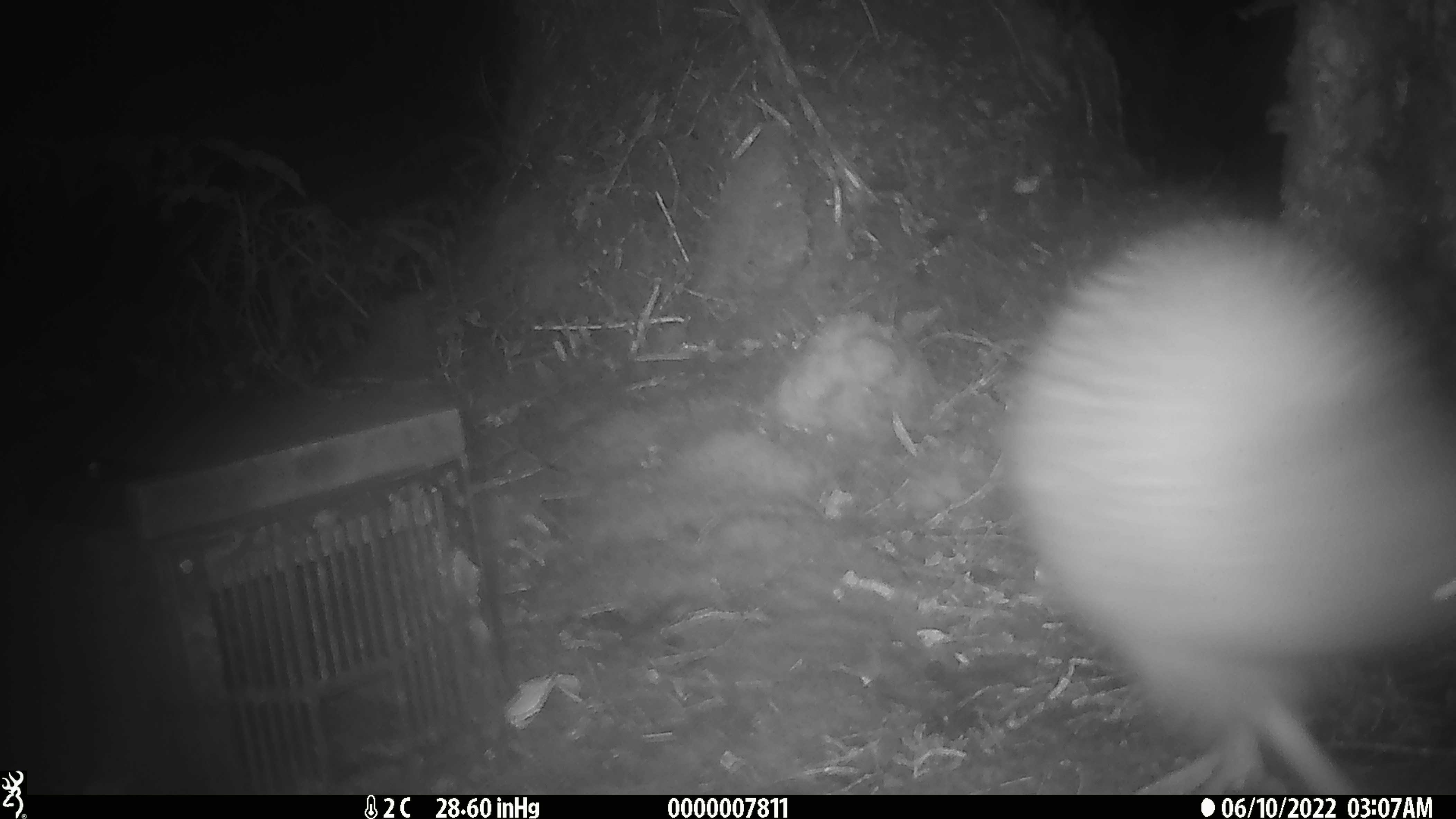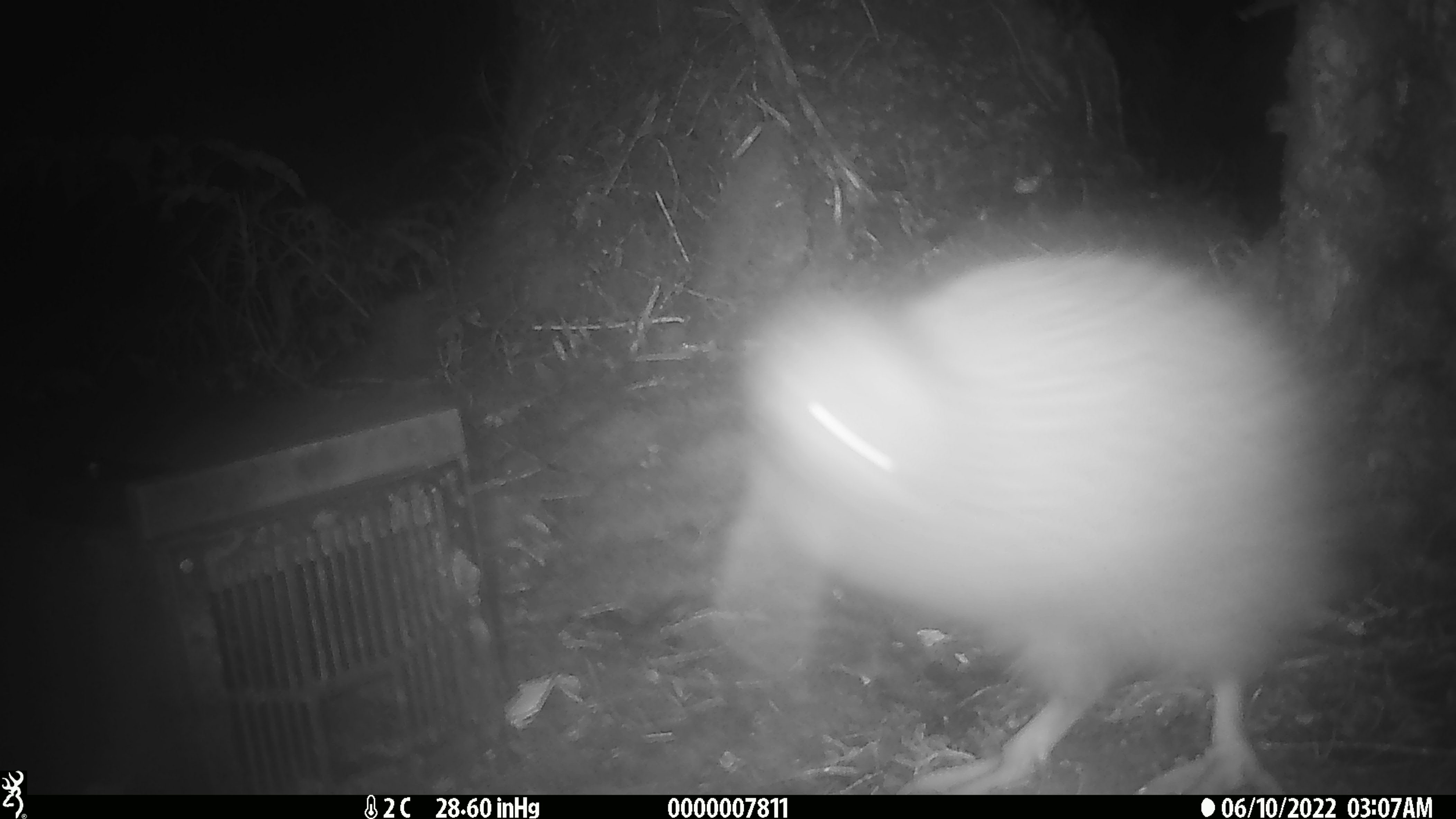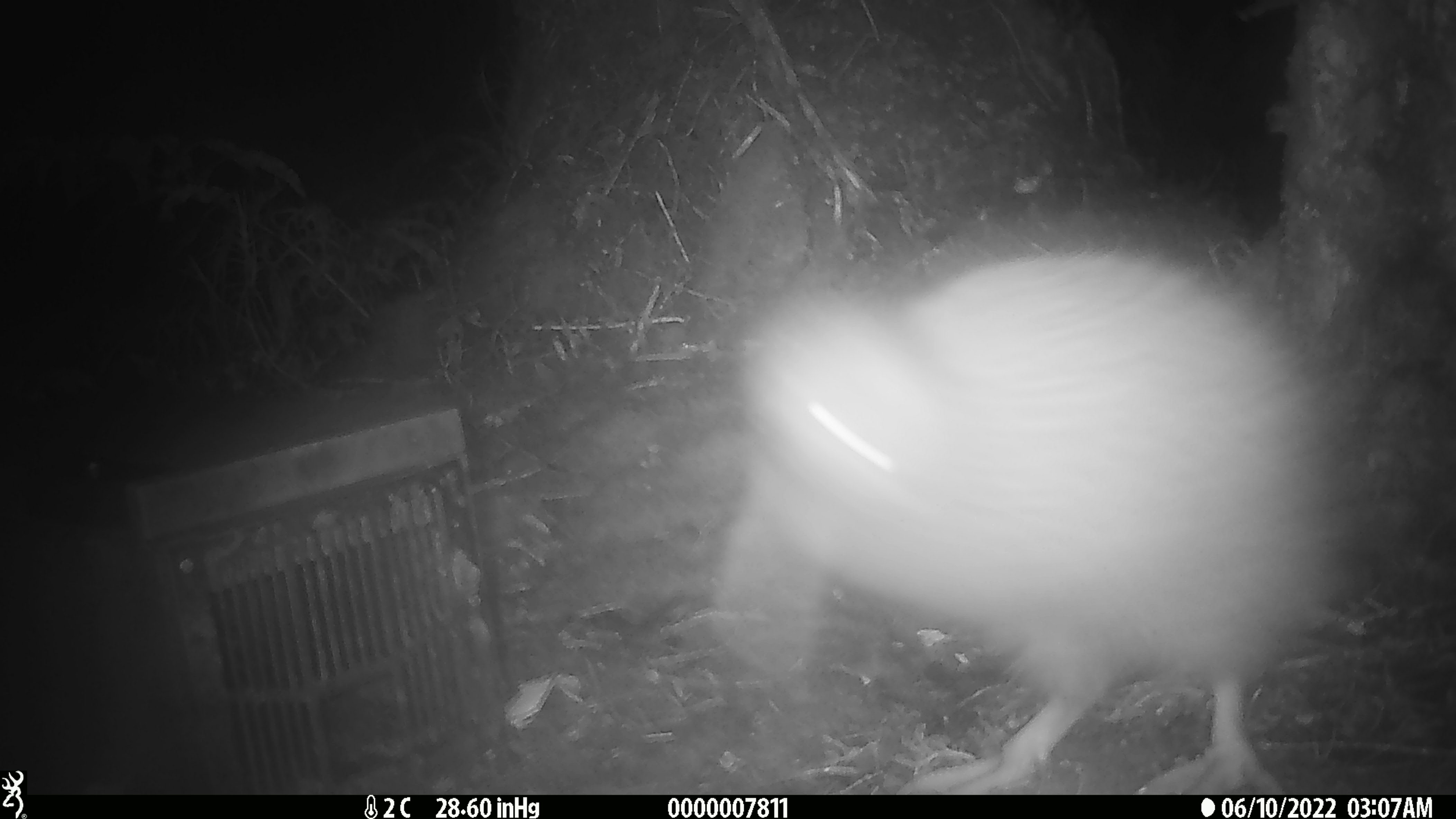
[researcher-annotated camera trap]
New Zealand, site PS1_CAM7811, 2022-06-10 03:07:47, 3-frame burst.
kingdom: Animalia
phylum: Chordata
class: Aves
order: Apterygiformes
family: Apterygidae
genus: Apteryx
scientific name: Apteryx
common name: kiwi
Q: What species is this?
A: Kiwi (Apteryx).